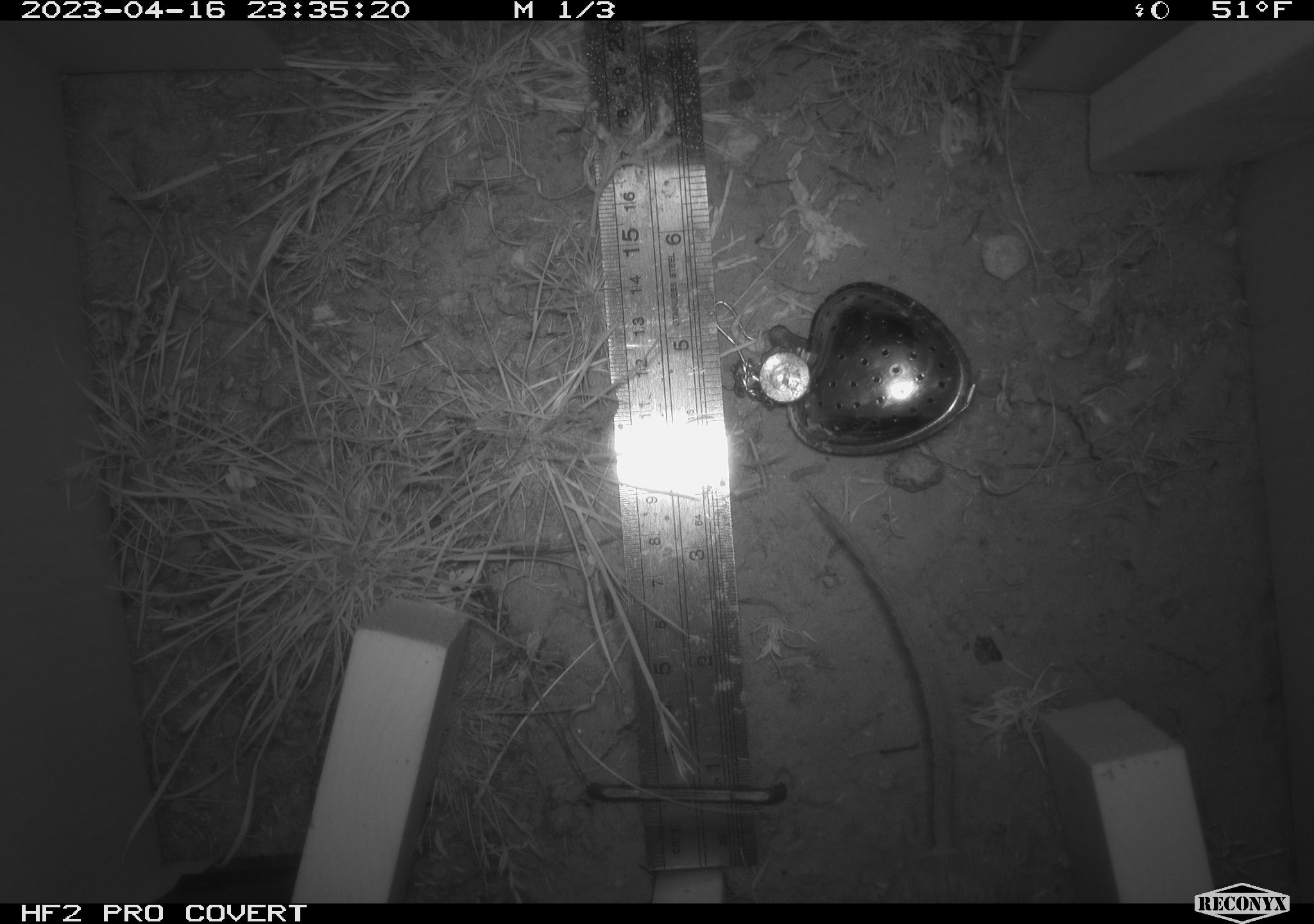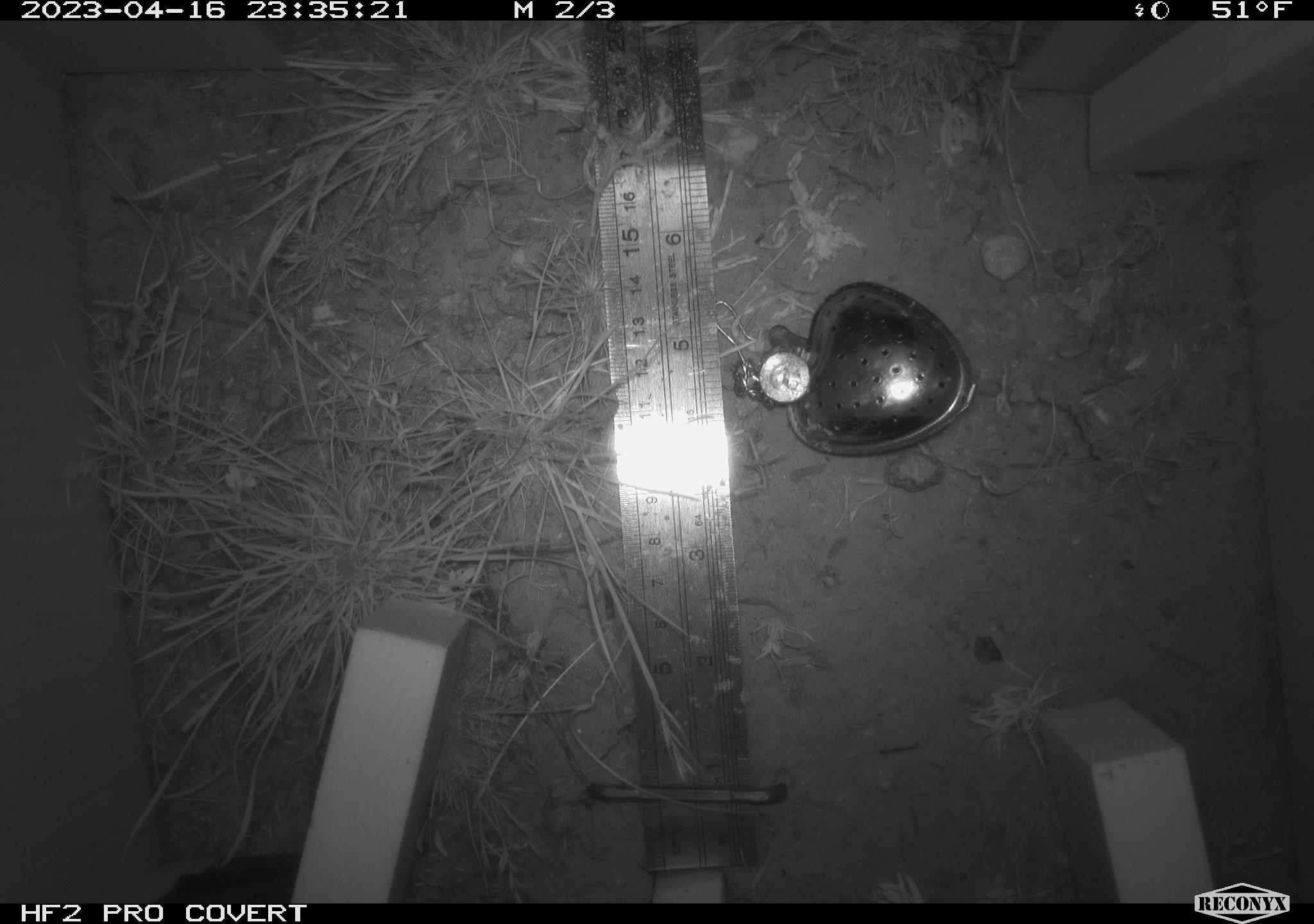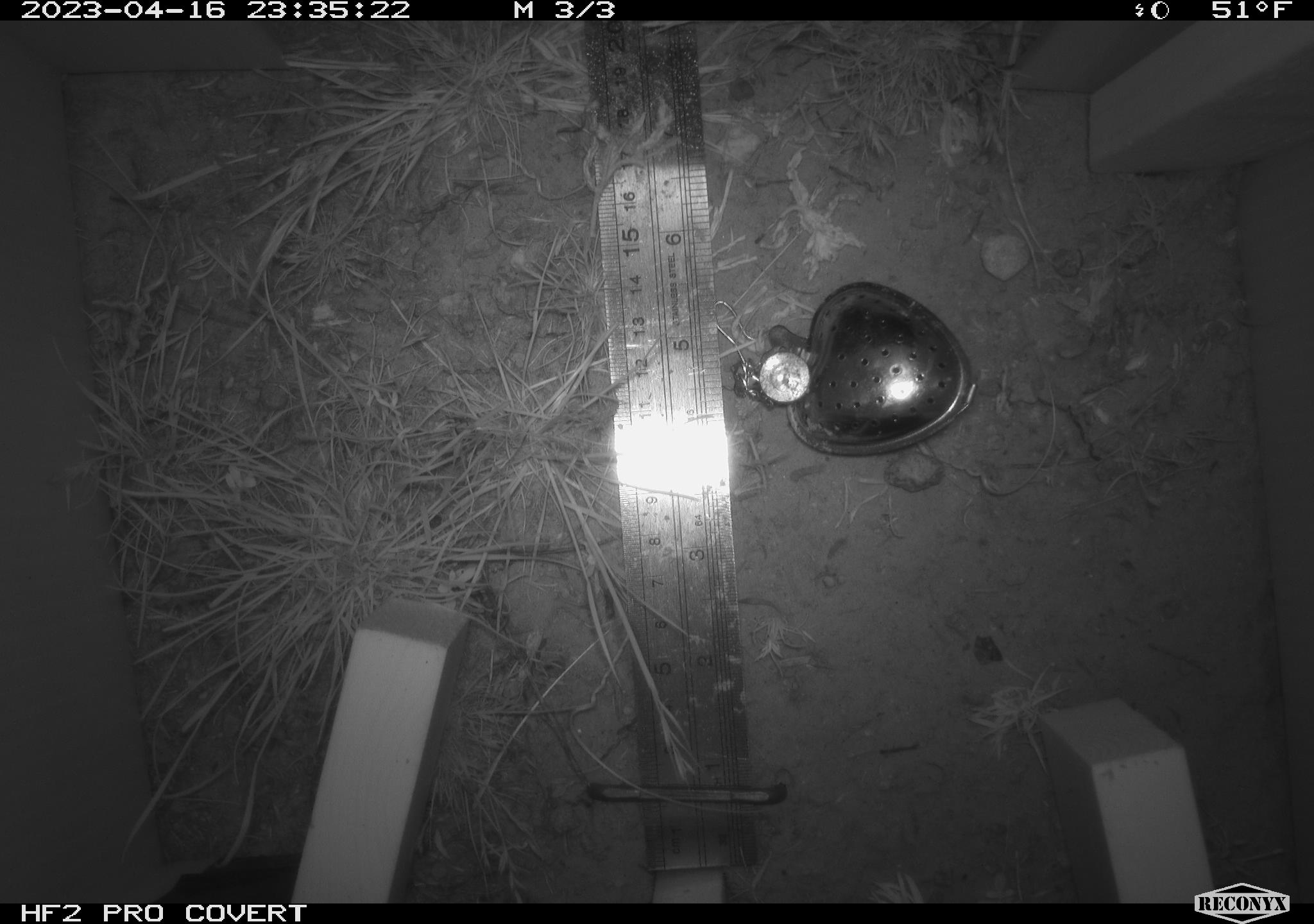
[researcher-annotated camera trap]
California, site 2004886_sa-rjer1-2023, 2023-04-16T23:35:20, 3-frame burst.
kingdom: Animalia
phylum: Chordata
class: Mammalia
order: Rodentia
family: Heteromyidae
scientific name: Heteromyidae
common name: kangaroo rats and pocket mice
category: heteromyidae family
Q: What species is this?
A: Heteromyidae family (kangaroo rats and pocket mice) (Heteromyidae).